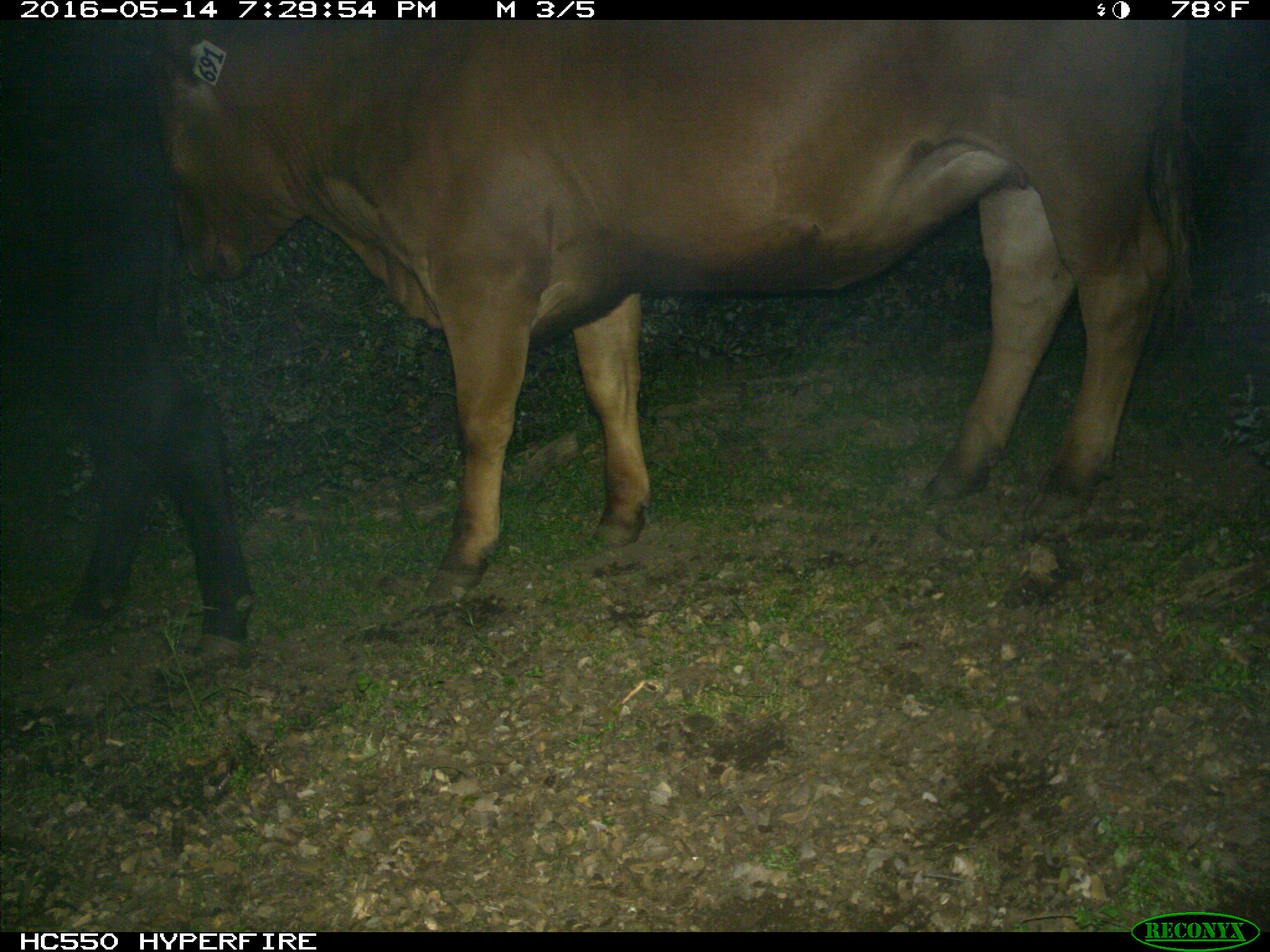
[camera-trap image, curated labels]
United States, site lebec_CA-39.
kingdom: Animalia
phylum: Chordata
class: Mammalia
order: Artiodactyla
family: Bovidae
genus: Bos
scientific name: Bos taurus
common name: domestic cow